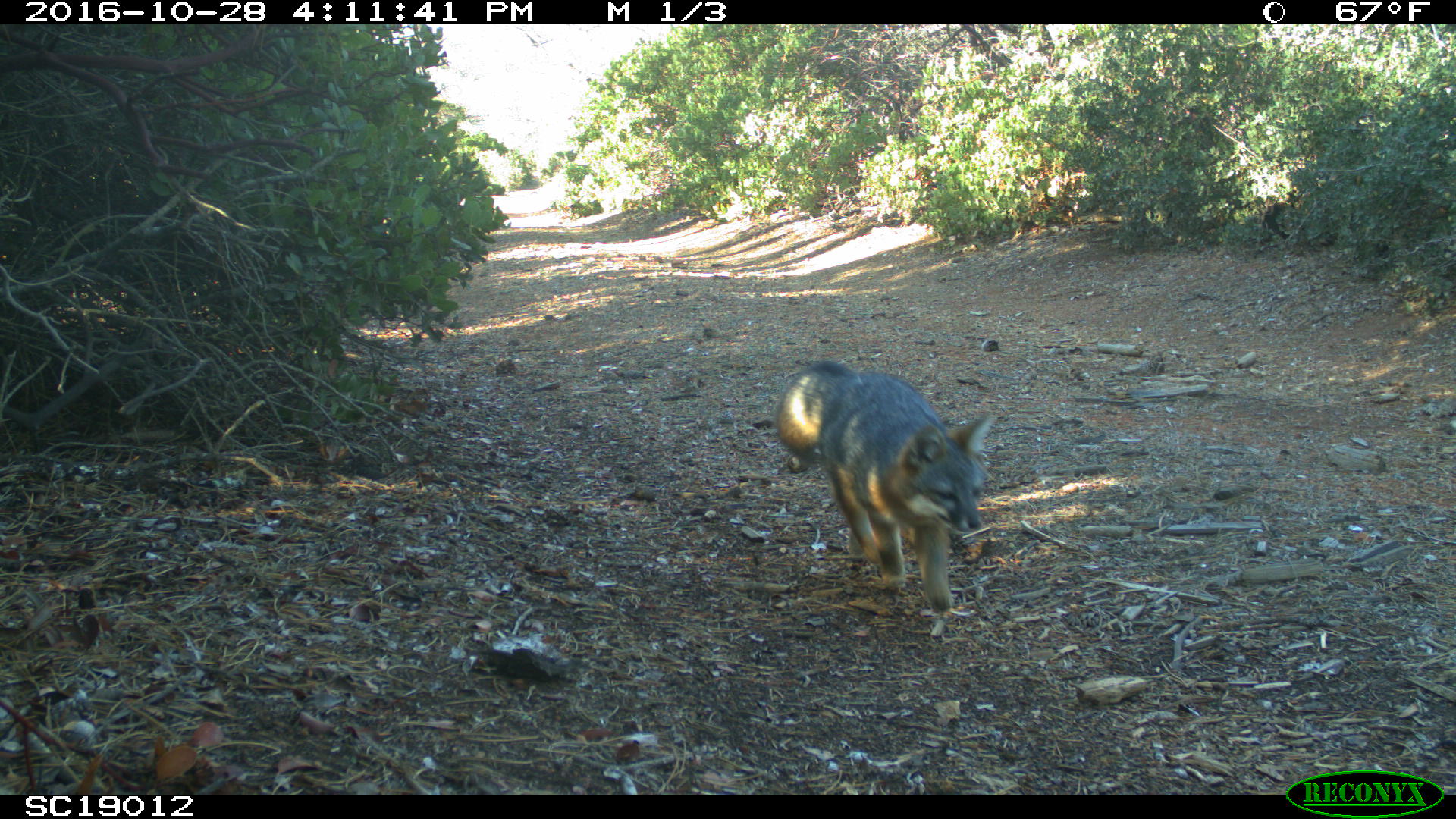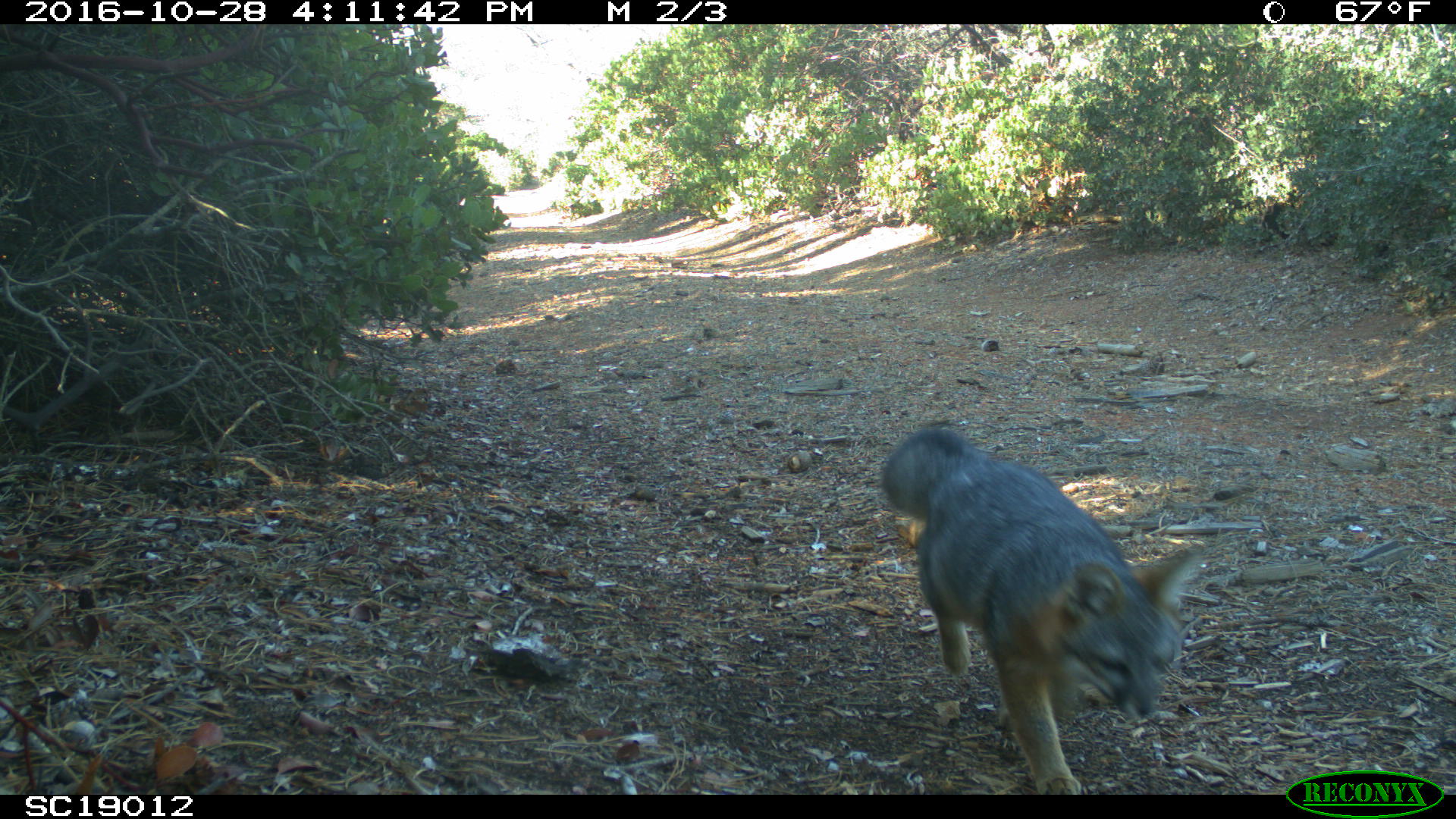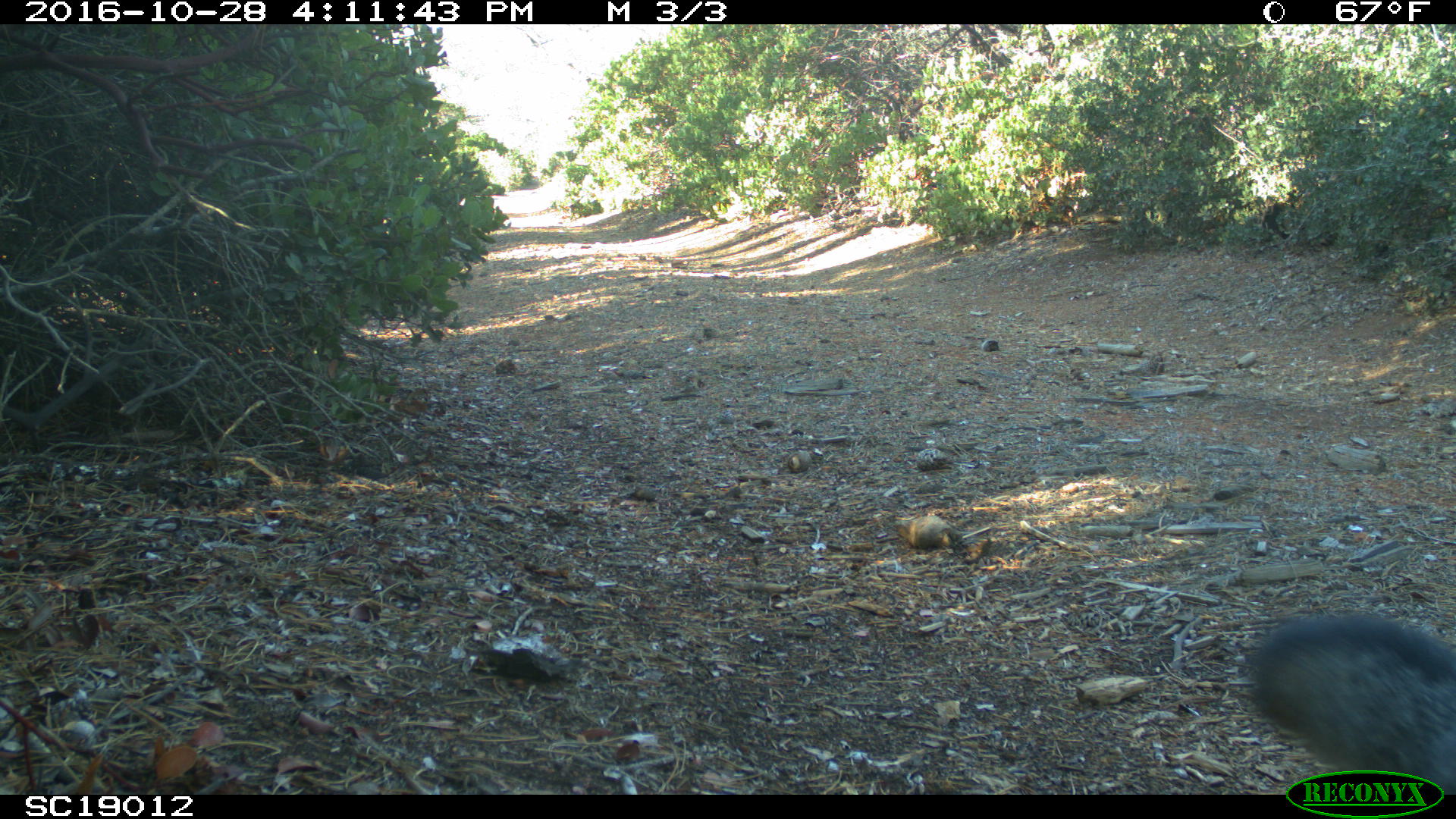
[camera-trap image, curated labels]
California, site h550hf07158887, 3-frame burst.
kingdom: Animalia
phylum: Chordata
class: Mammalia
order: Carnivora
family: Canidae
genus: Urocyon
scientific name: Urocyon littoralis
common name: island fox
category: fox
Fox (island fox) (Urocyon littoralis).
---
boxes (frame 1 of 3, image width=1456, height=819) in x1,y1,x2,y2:
fox: 774,360,996,612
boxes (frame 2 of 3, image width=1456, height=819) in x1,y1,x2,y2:
fox: 883,424,1203,794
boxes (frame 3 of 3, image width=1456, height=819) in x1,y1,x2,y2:
fox: 1250,616,1455,794